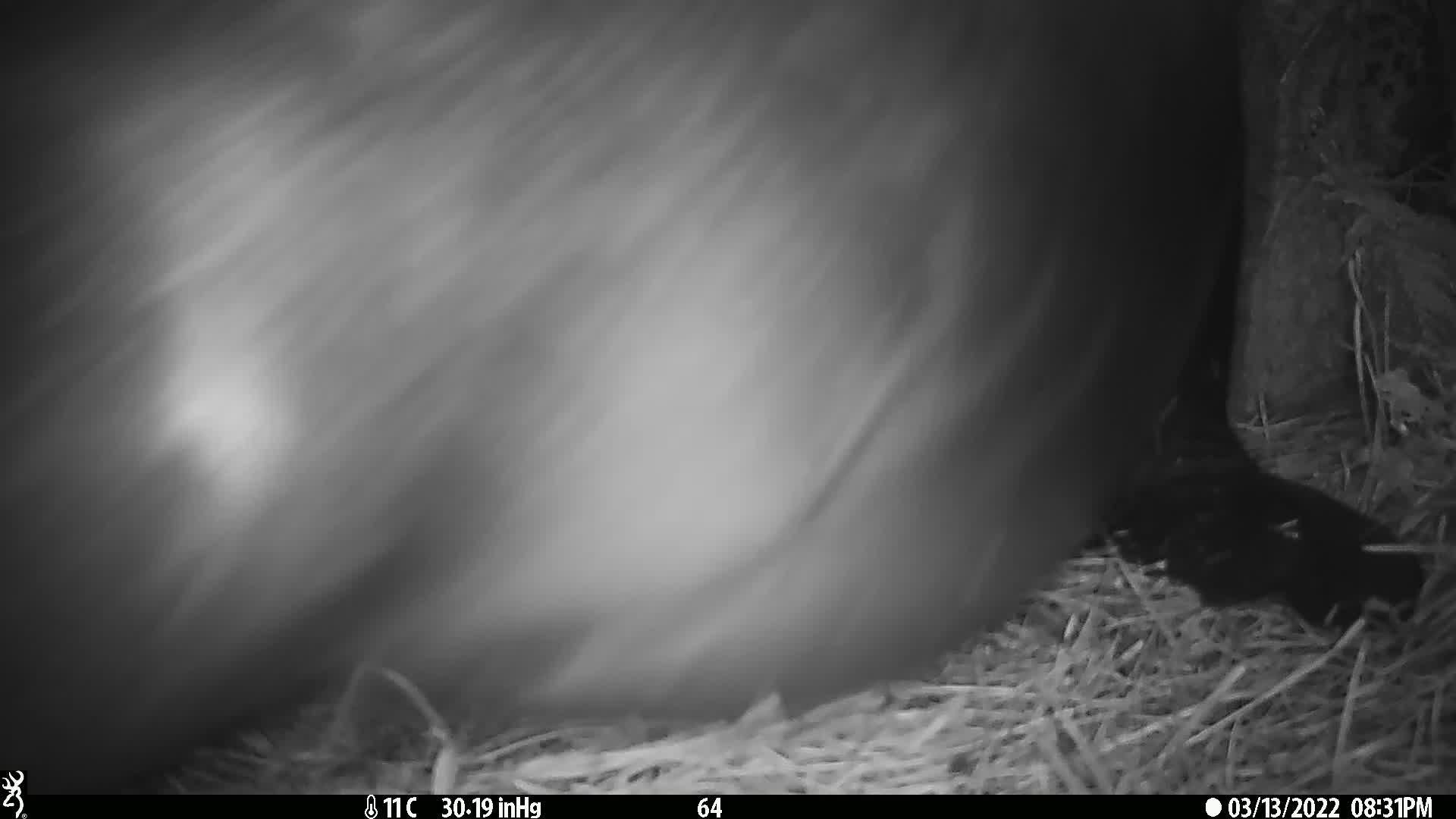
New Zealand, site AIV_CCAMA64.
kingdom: Animalia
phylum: Chordata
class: Mammalia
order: Carnivora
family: Otariidae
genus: Phocarctos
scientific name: Phocarctos hookeri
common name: new zealand sea lion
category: sealion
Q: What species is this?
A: Sealion (new zealand sea lion) (Phocarctos hookeri).